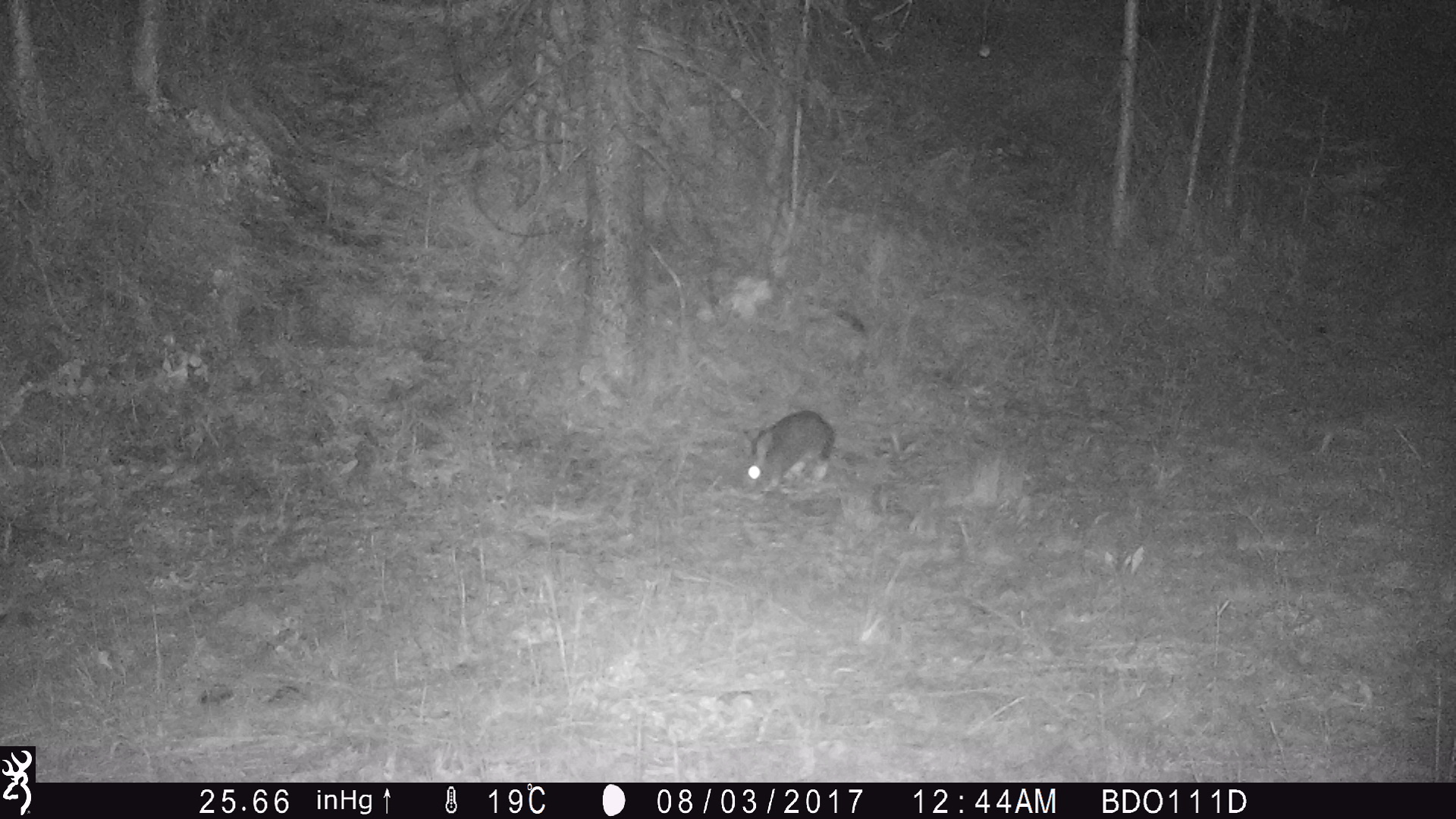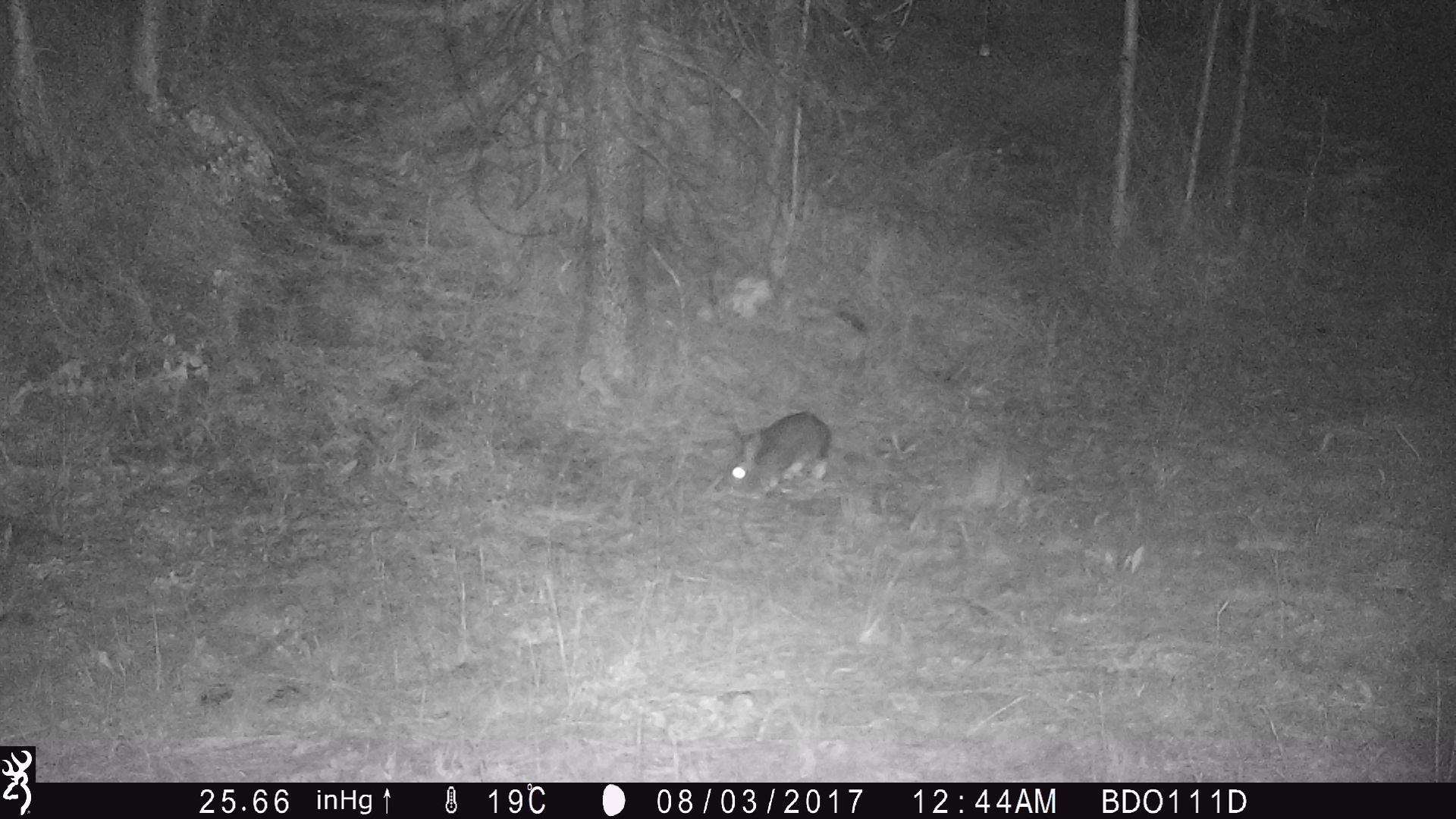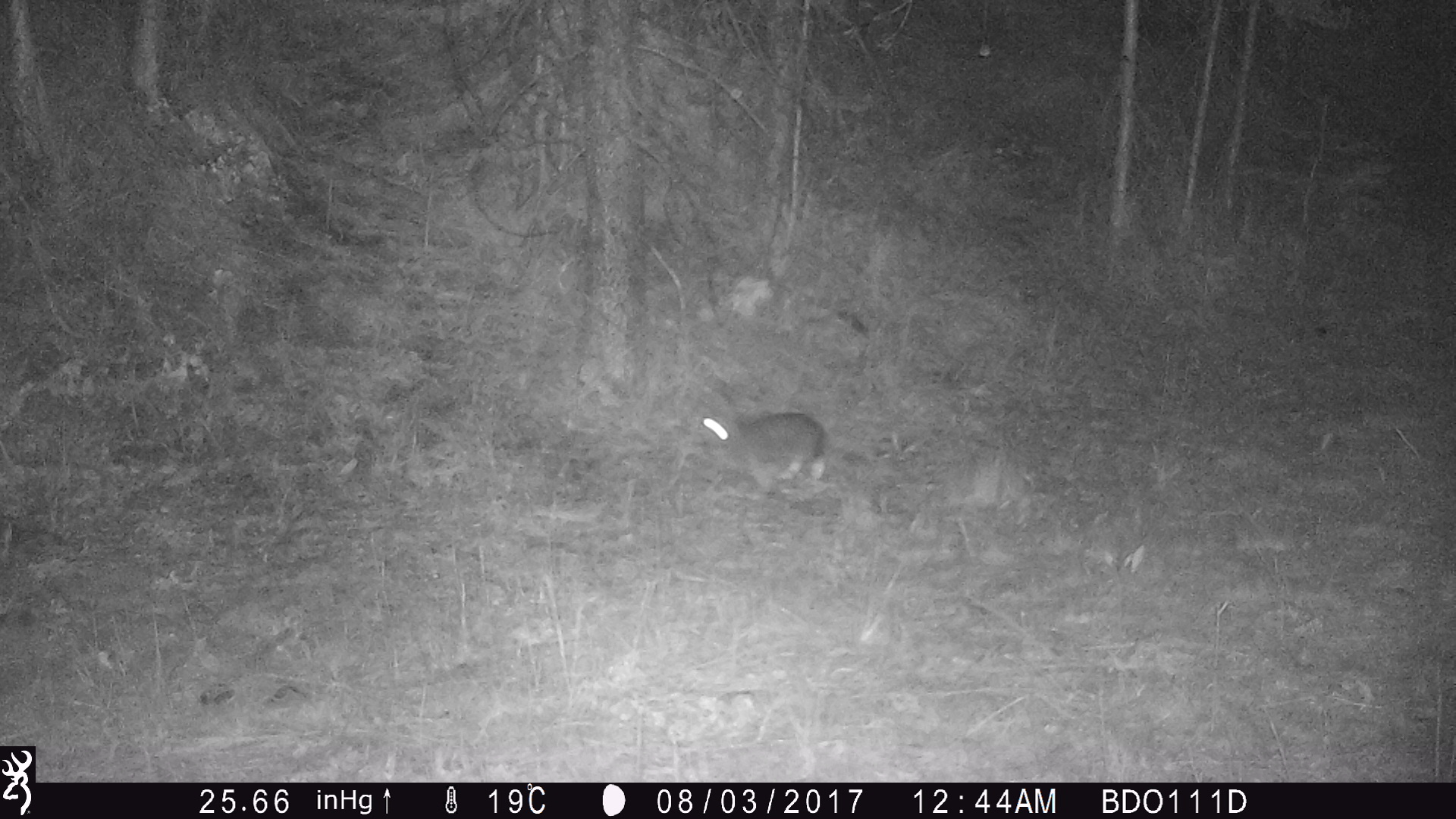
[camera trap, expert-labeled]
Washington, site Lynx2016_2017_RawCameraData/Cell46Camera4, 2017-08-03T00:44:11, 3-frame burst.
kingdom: Animalia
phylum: Chordata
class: Mammalia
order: Lagomorpha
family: Leporidae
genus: Lepus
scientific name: Lepus americanus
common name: snowshoe hare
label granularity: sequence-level